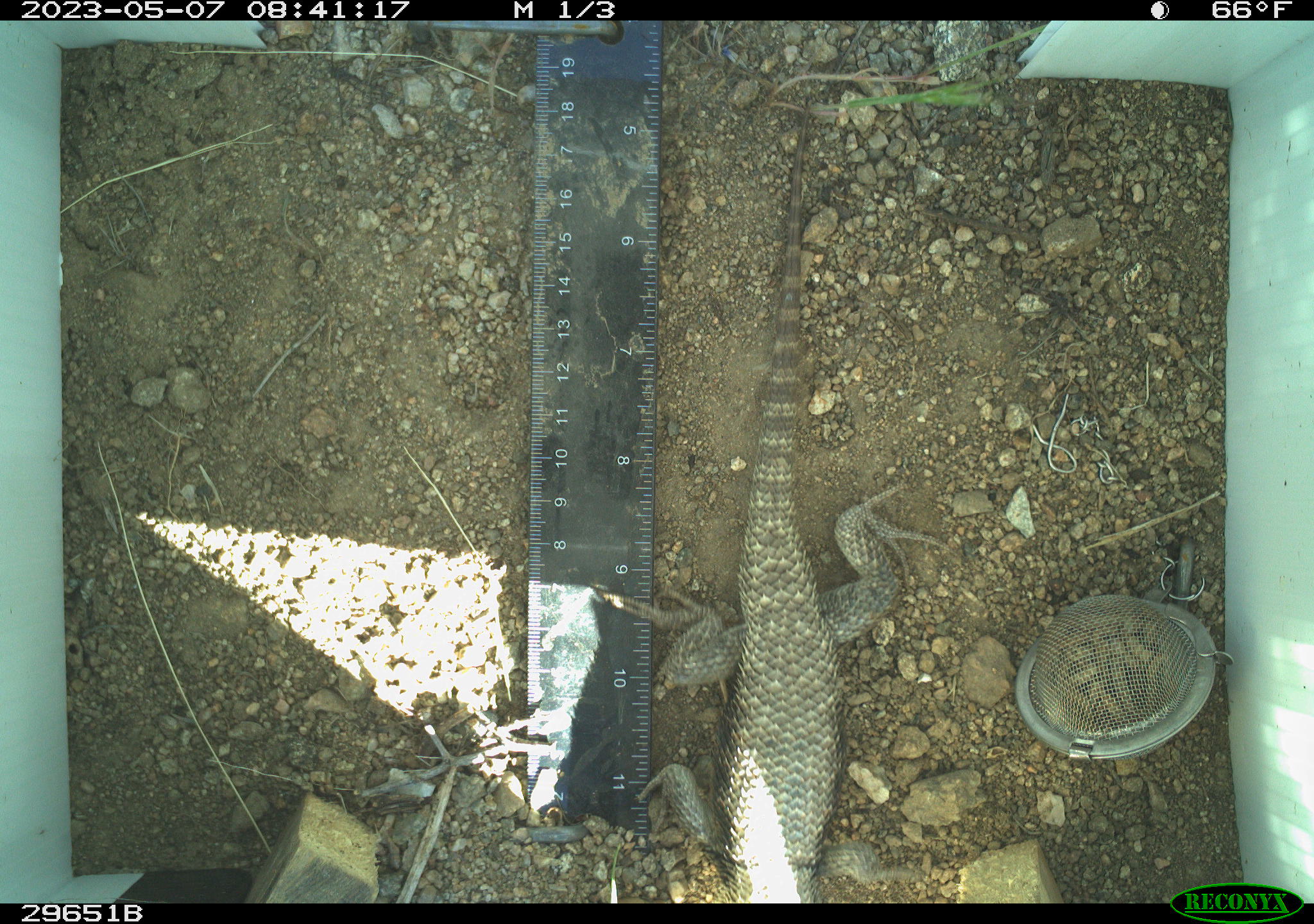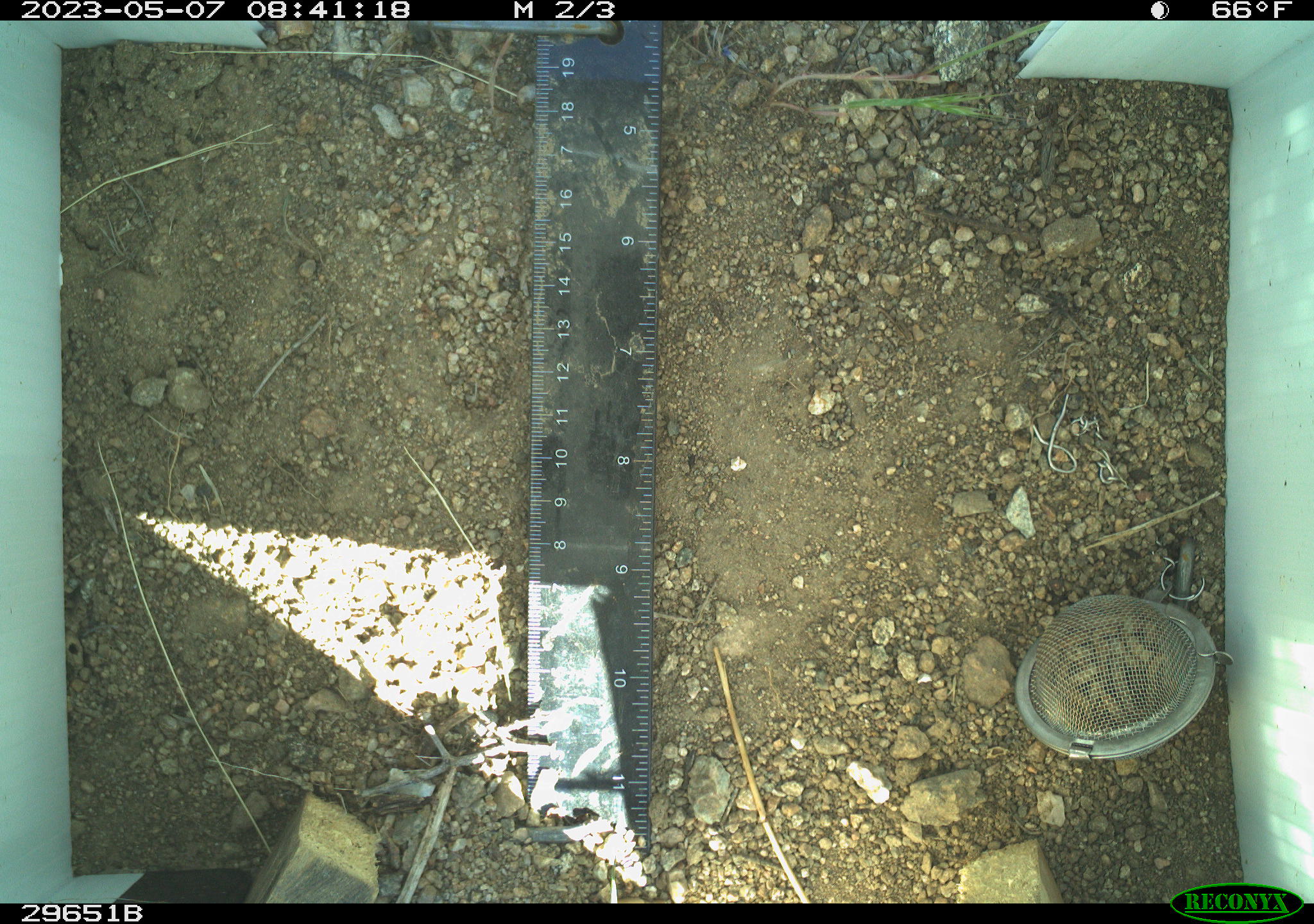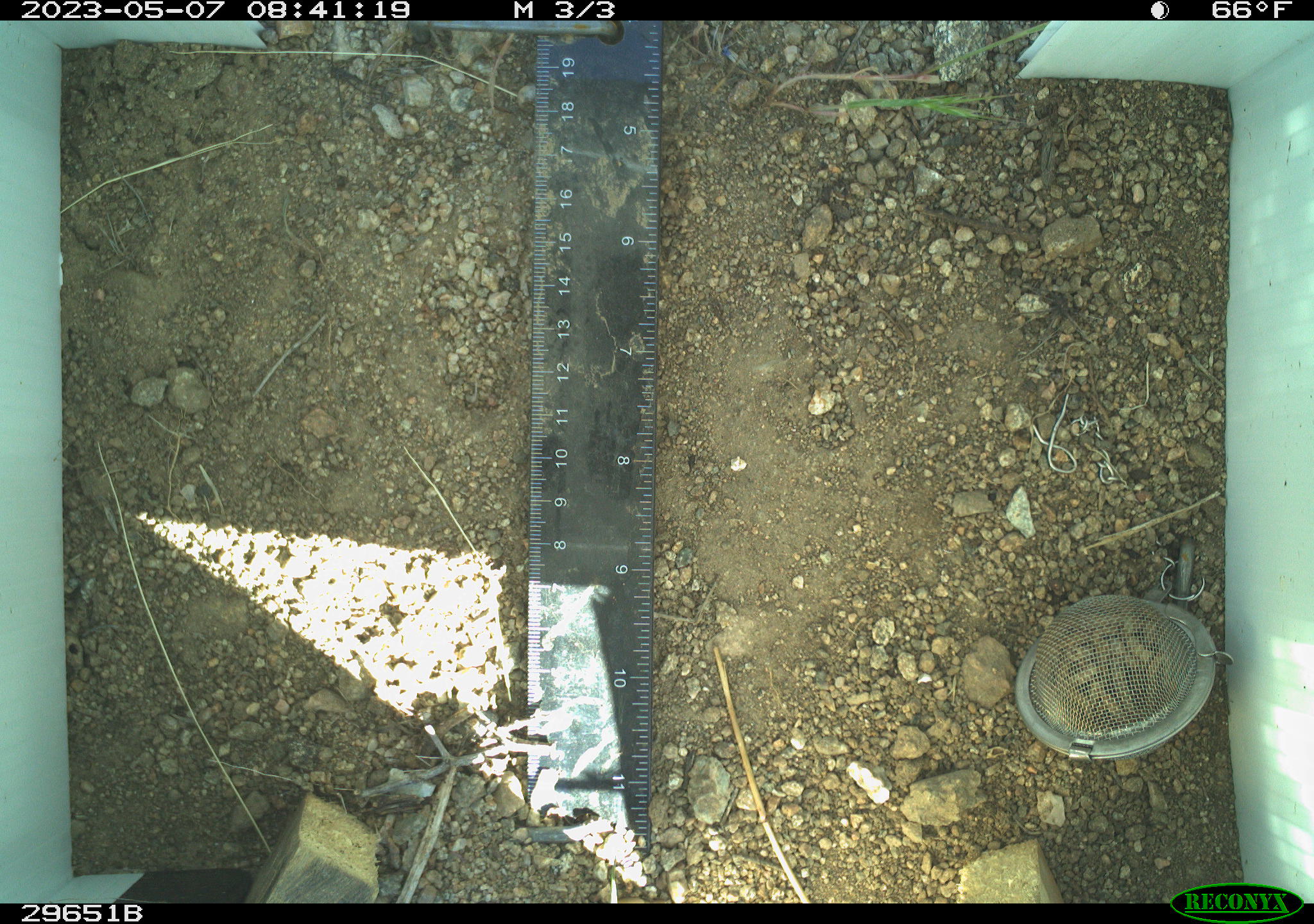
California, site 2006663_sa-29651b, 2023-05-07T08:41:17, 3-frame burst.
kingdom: Animalia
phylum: Chordata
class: Reptilia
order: Squamata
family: Phrynosomatidae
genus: Sceloporus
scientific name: Sceloporus uniformis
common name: yellow-backed spiny lizard